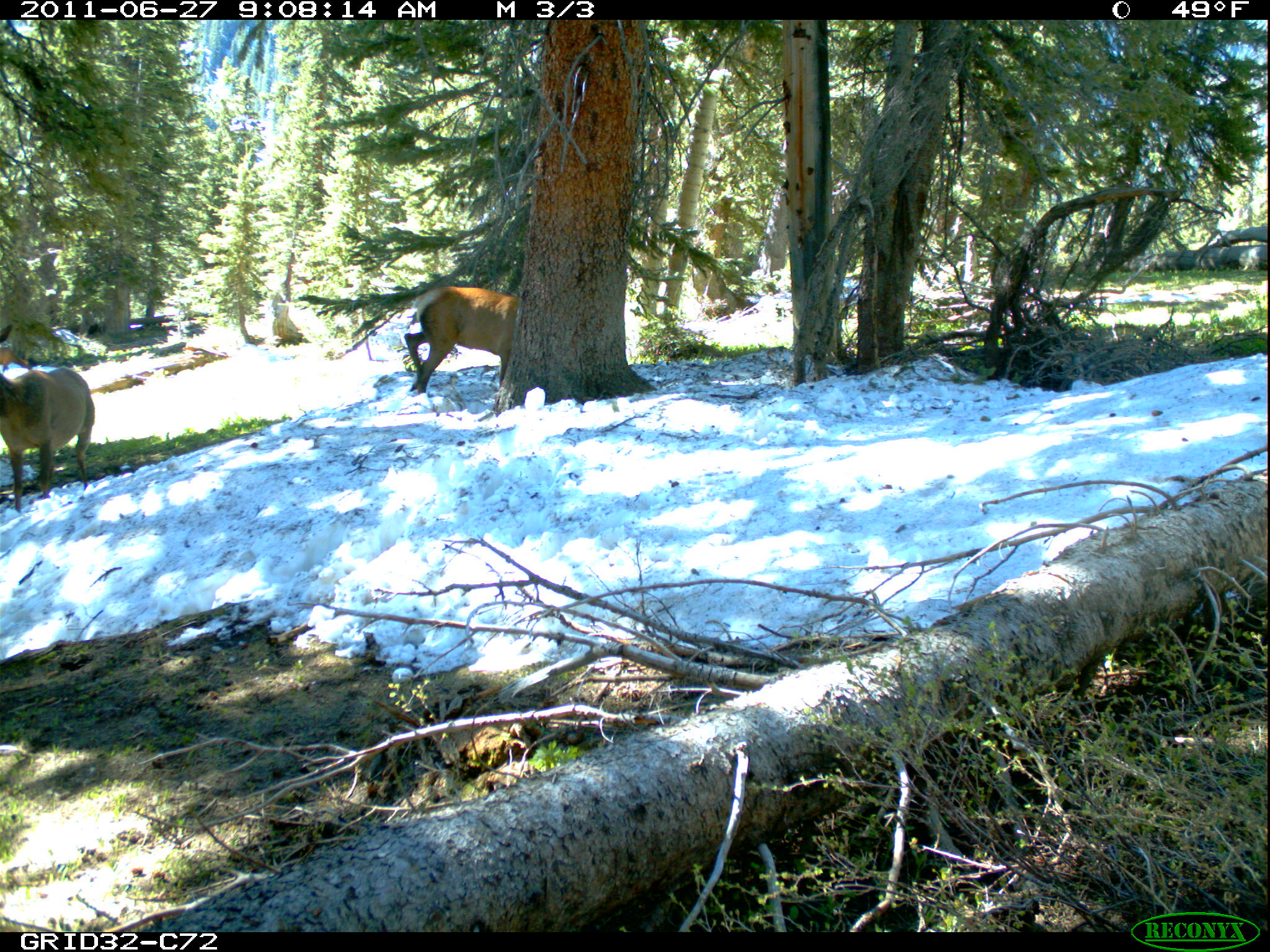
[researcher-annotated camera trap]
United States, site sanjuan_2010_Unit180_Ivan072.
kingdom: Animalia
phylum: Chordata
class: Mammalia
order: Artiodactyla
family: Cervidae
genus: Cervus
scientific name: Cervus elaphus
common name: red deer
Cervus elaphus (red deer).